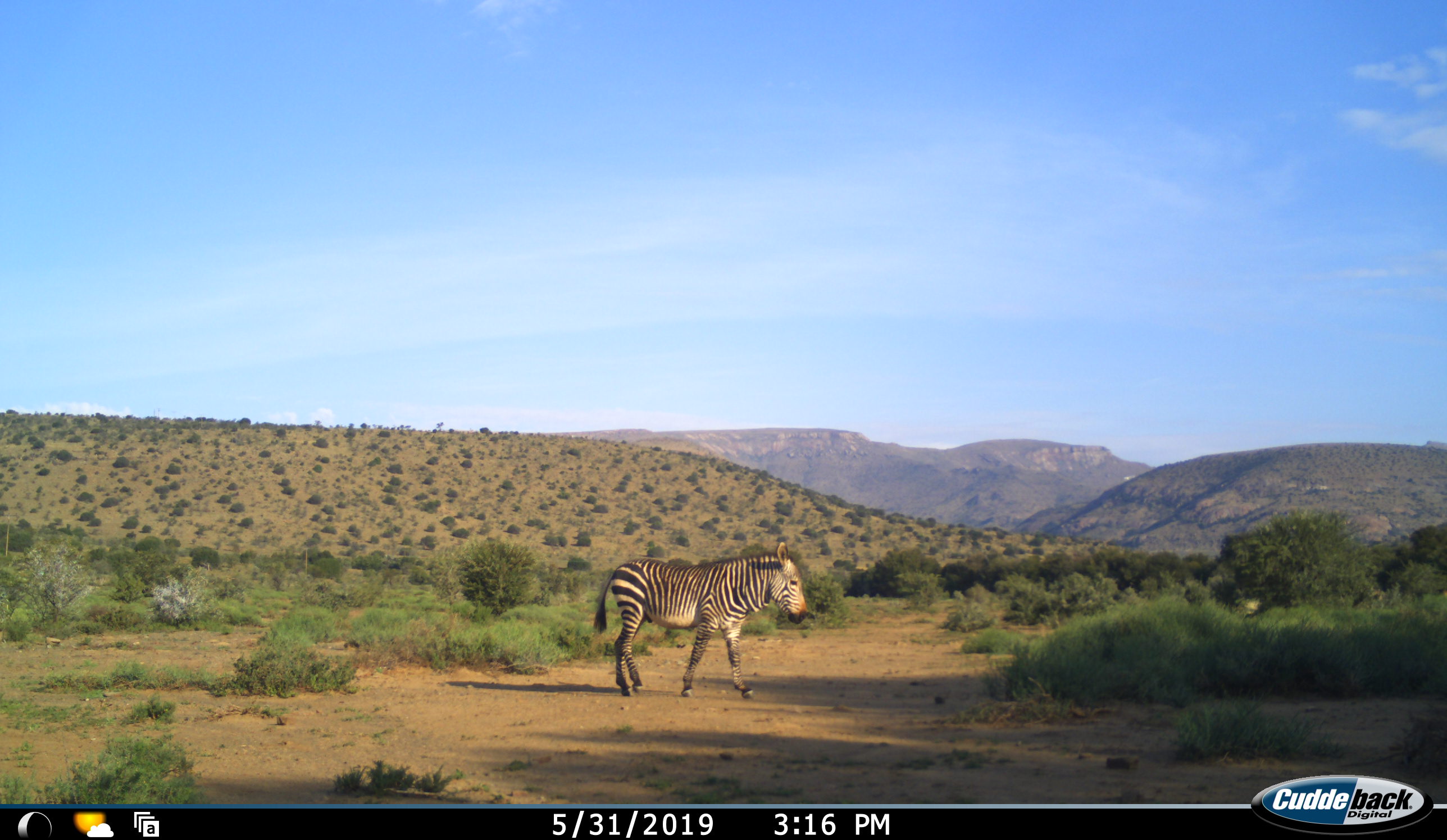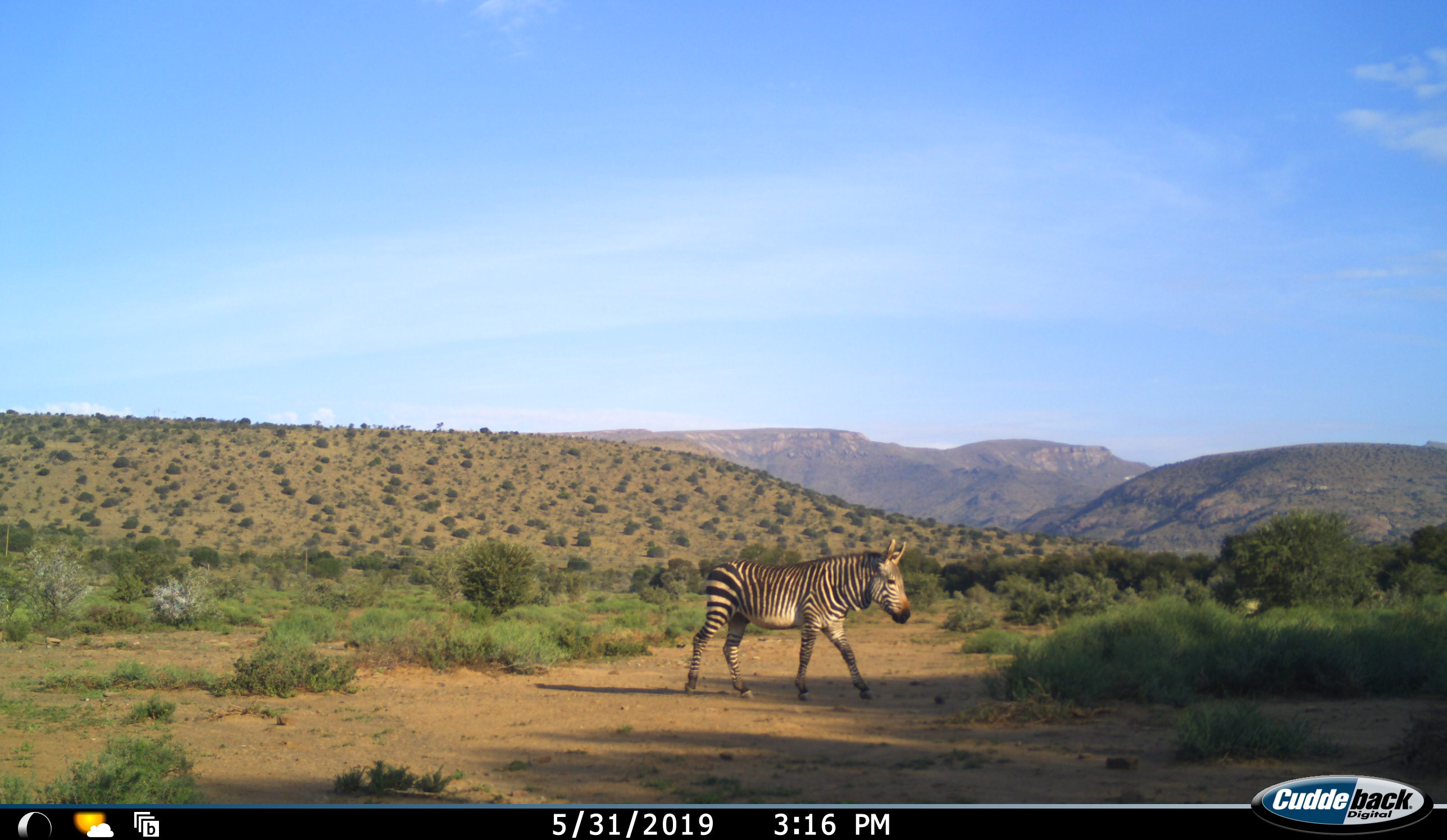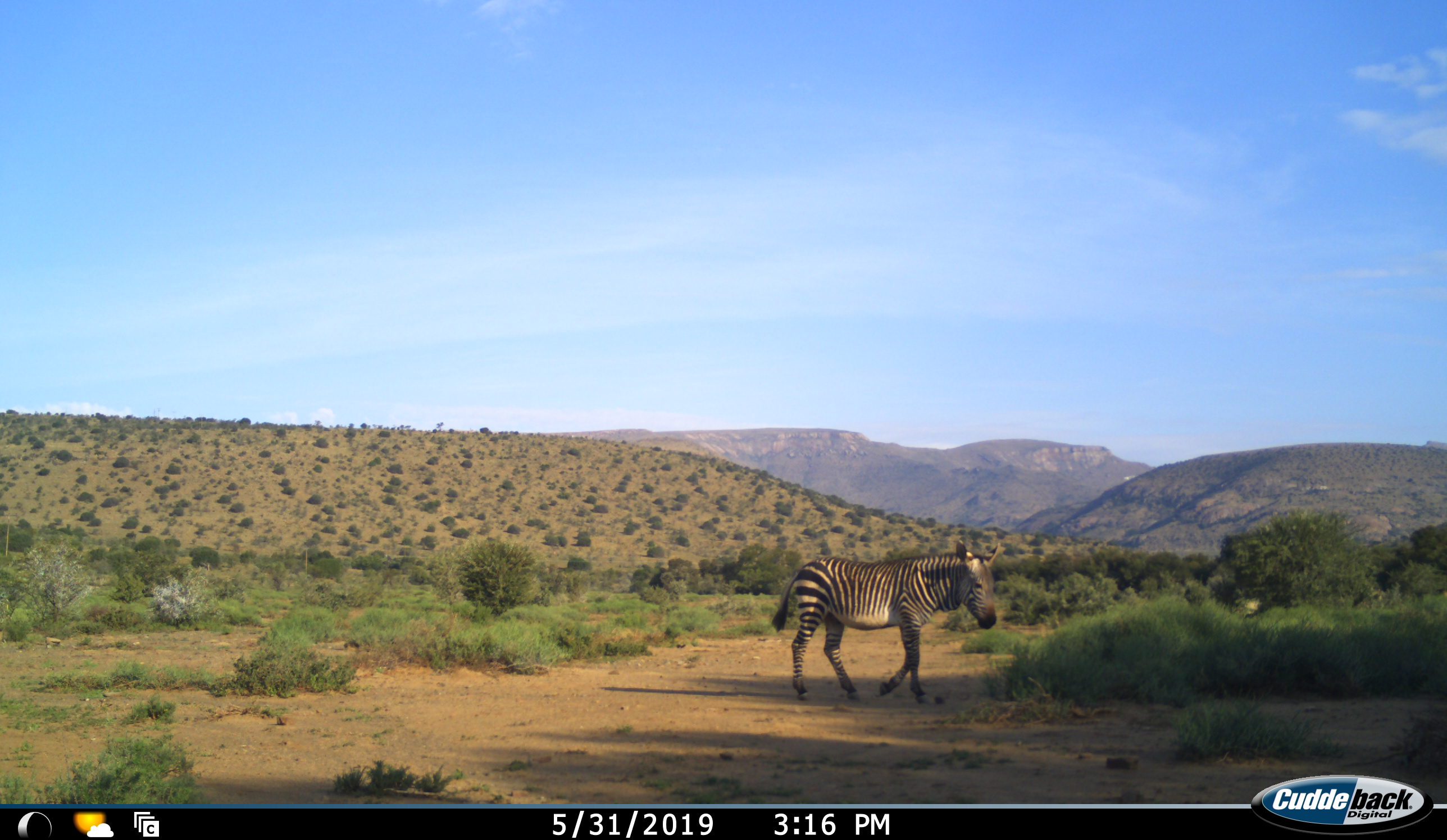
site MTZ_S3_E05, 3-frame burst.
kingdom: Animalia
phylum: Chordata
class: Mammalia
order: Perissodactyla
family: Equidae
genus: Equus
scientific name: Equus zebra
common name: mountain zebra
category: zebramountain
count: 1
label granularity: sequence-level